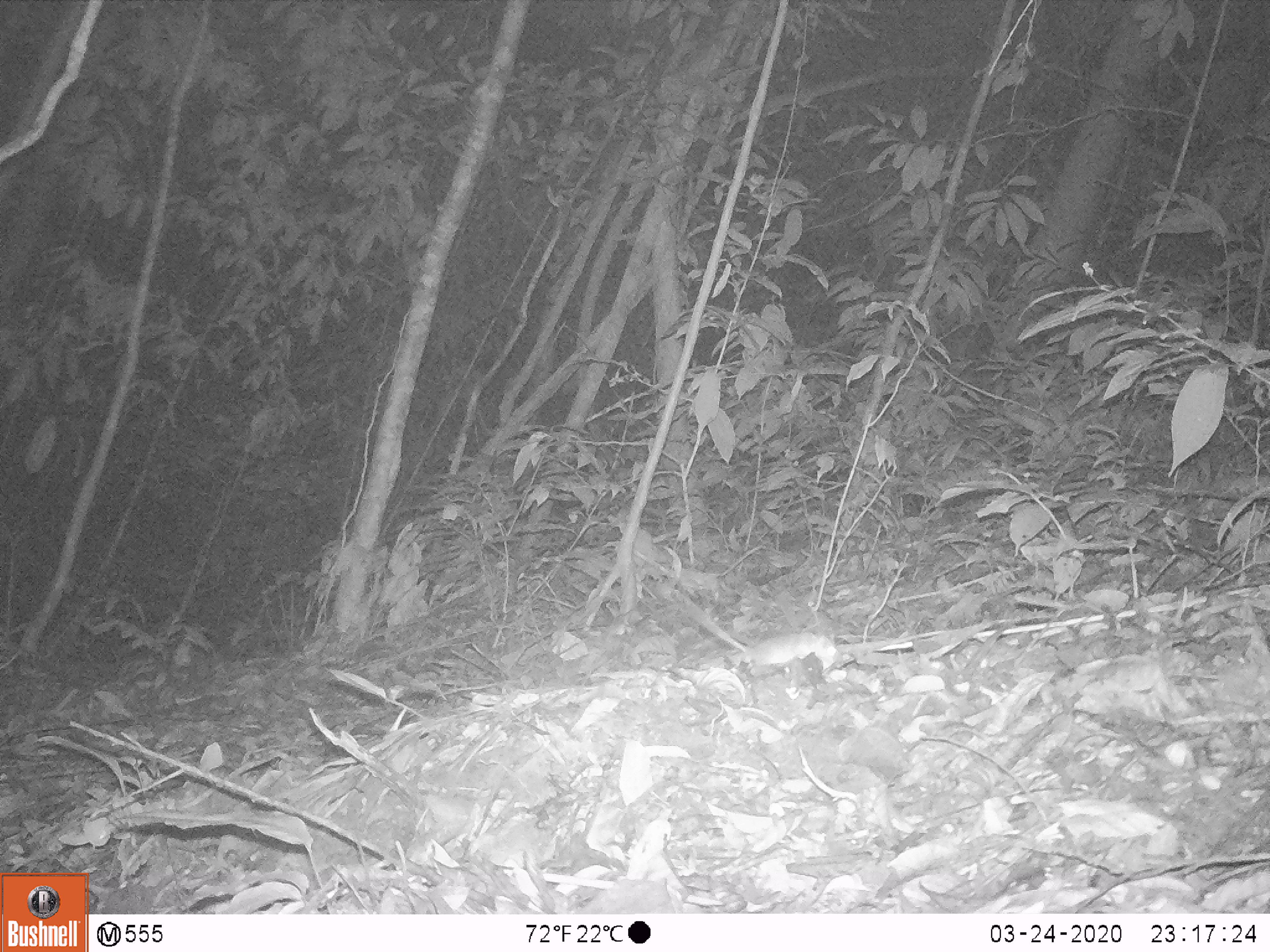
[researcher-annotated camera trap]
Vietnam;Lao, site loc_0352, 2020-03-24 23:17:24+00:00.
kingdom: Animalia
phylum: Chordata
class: Mammalia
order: Rodentia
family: Muridae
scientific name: Muridae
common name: old-world mice and rats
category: unidentified murid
Unidentified murid (old-world mice and rats) (Muridae). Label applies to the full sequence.